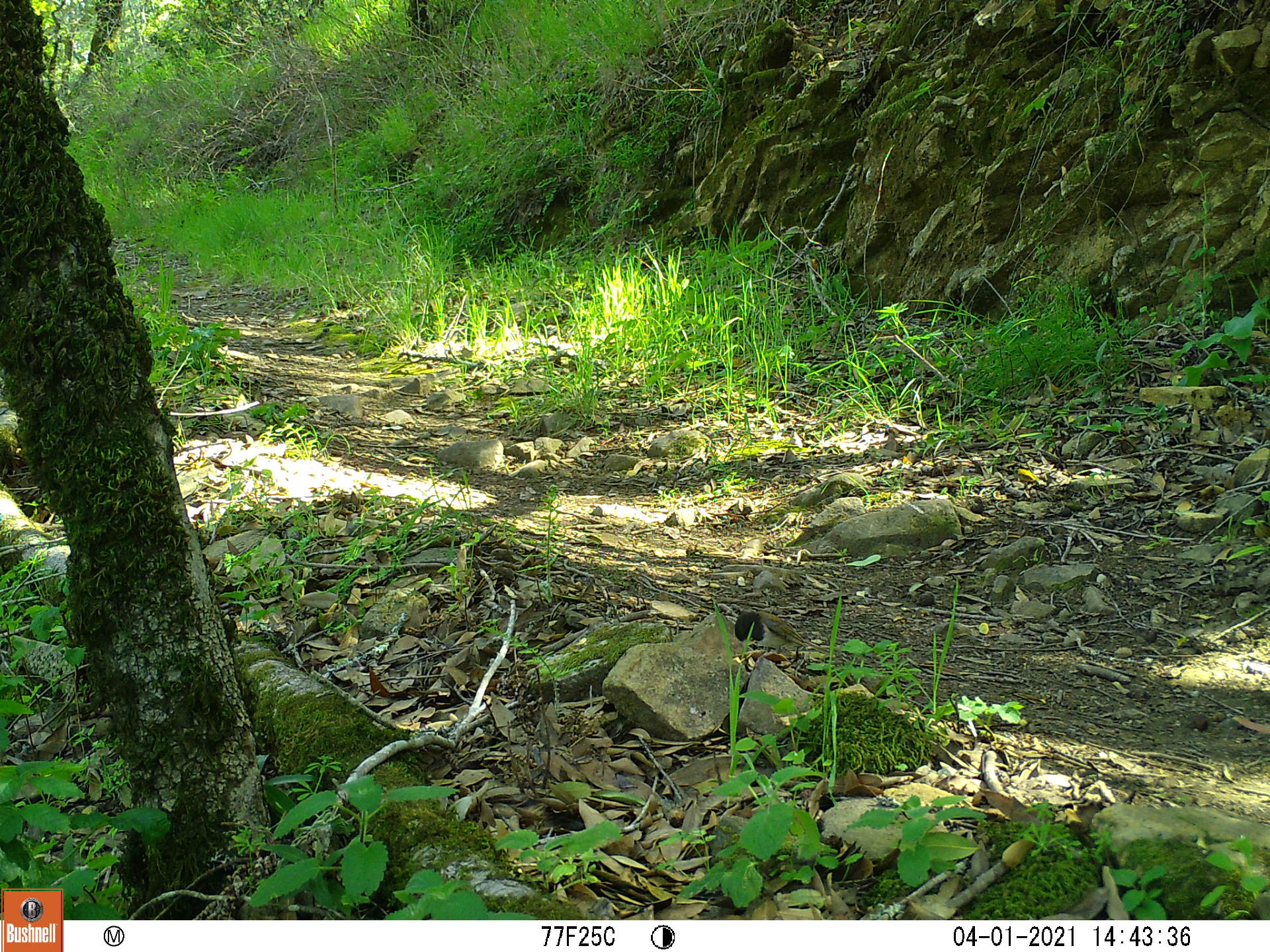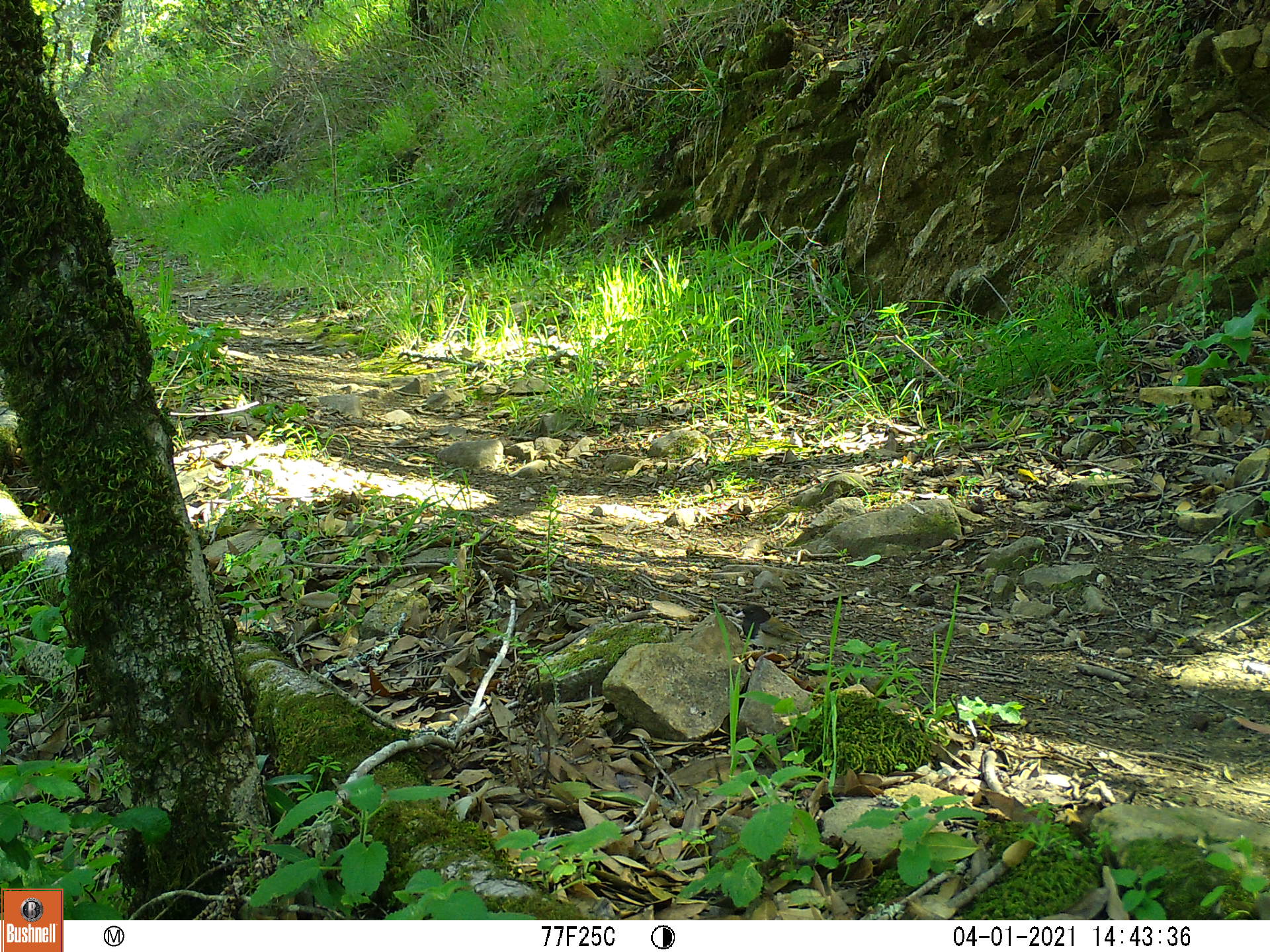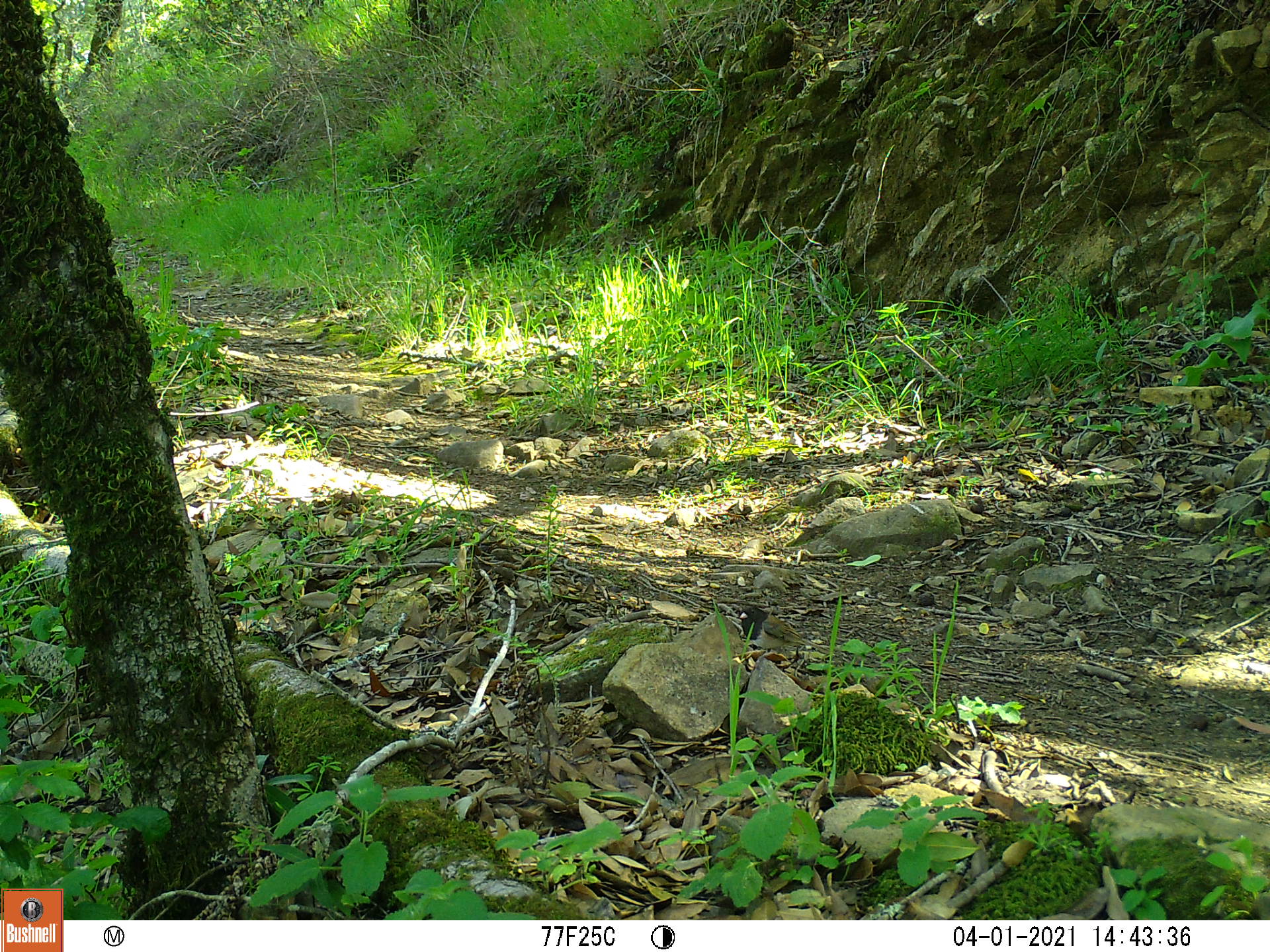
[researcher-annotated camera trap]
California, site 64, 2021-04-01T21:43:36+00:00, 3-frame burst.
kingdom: Animalia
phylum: Chordata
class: Aves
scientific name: Aves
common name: bird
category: unknown bird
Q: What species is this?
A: Unknown bird (bird) (Aves).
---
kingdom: Animalia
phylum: Chordata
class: Aves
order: Passeriformes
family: Passerellidae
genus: Junco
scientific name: Junco hyemalis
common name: dark-eyed junco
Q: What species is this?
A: Dark-eyed junco (Junco hyemalis).